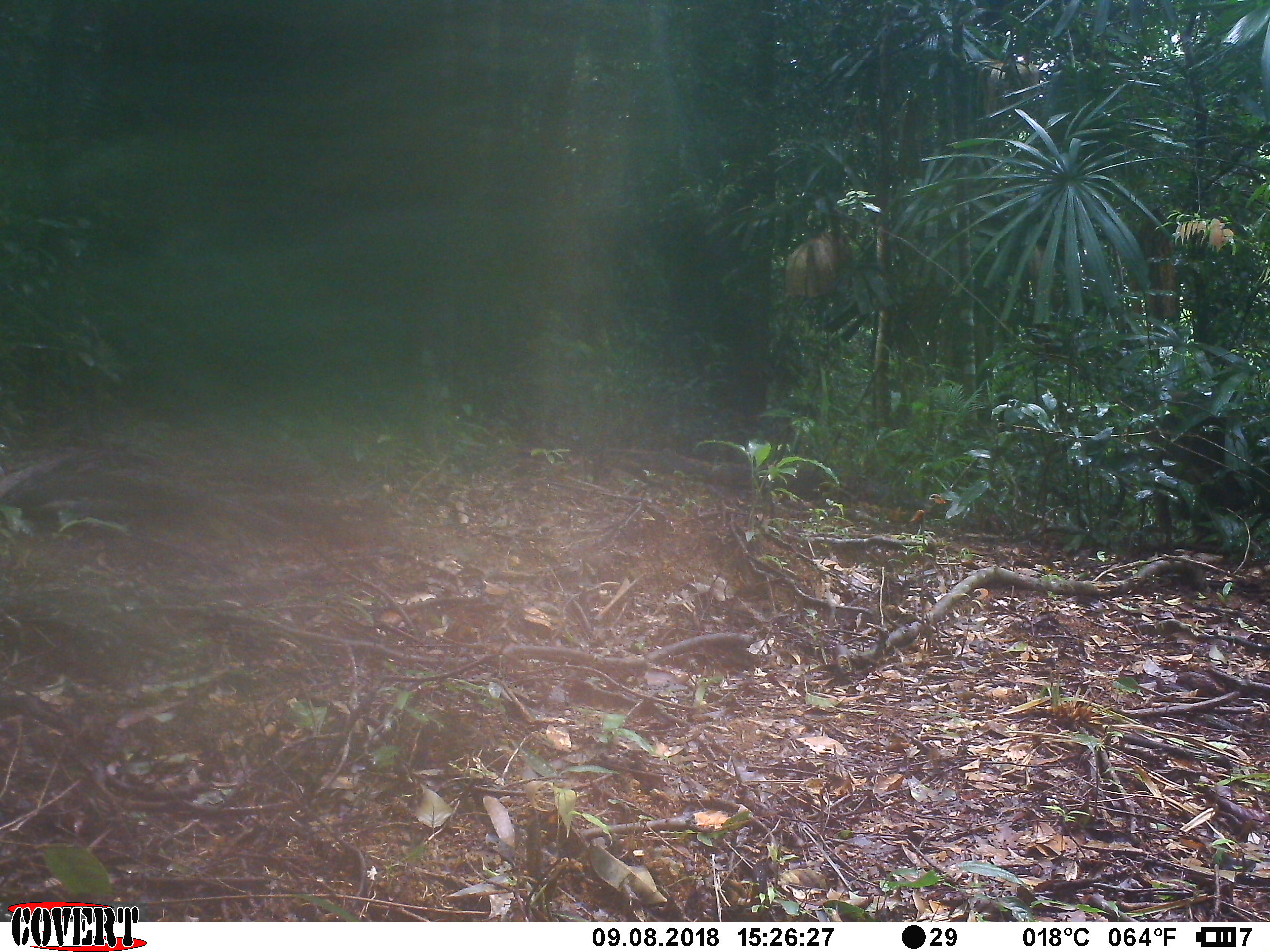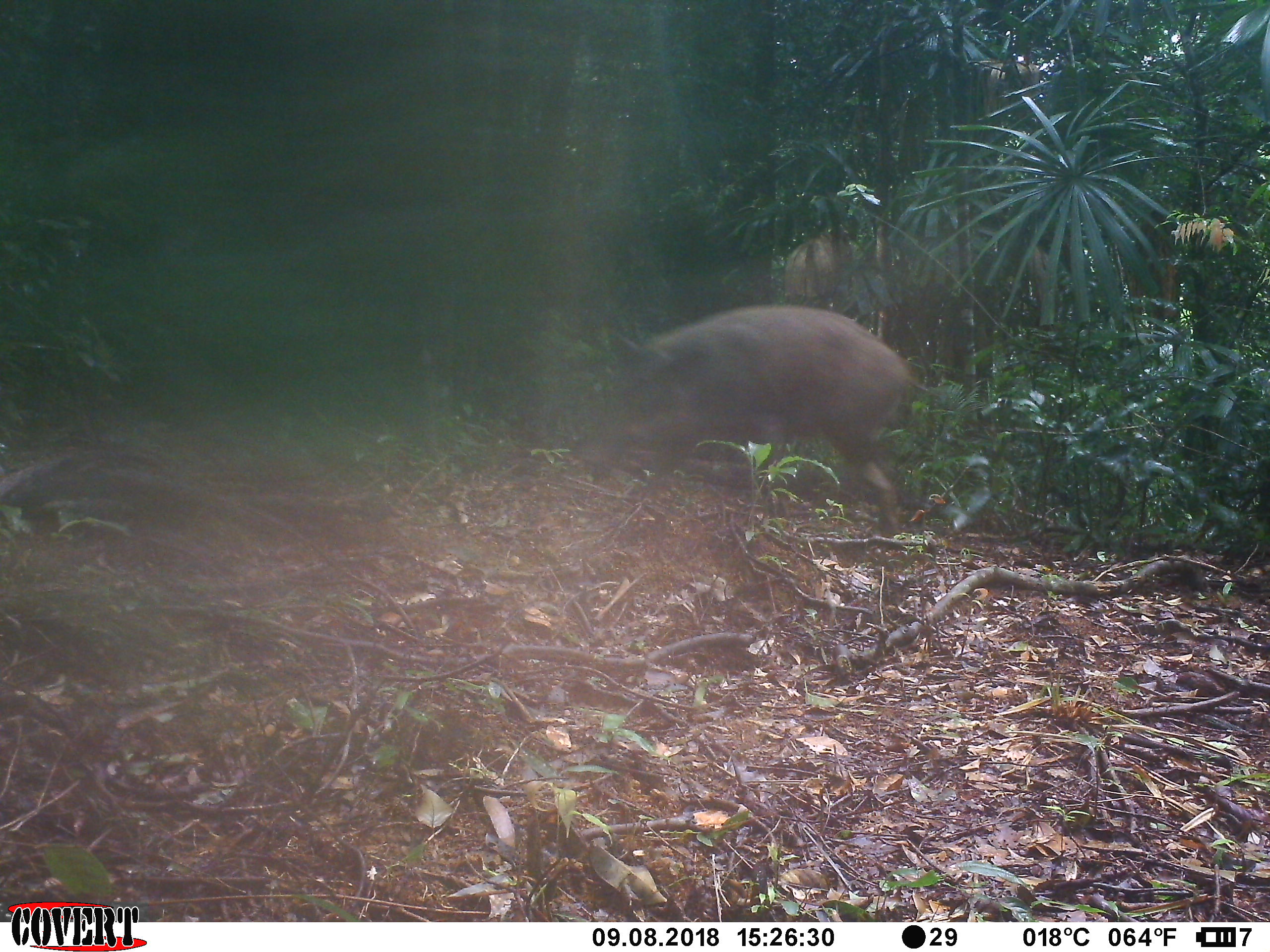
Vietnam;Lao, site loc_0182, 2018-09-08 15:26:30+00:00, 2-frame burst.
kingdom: Animalia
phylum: Chordata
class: Mammalia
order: Artiodactyla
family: Suidae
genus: Sus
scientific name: Sus scrofa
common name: eurasian wild pig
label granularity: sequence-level